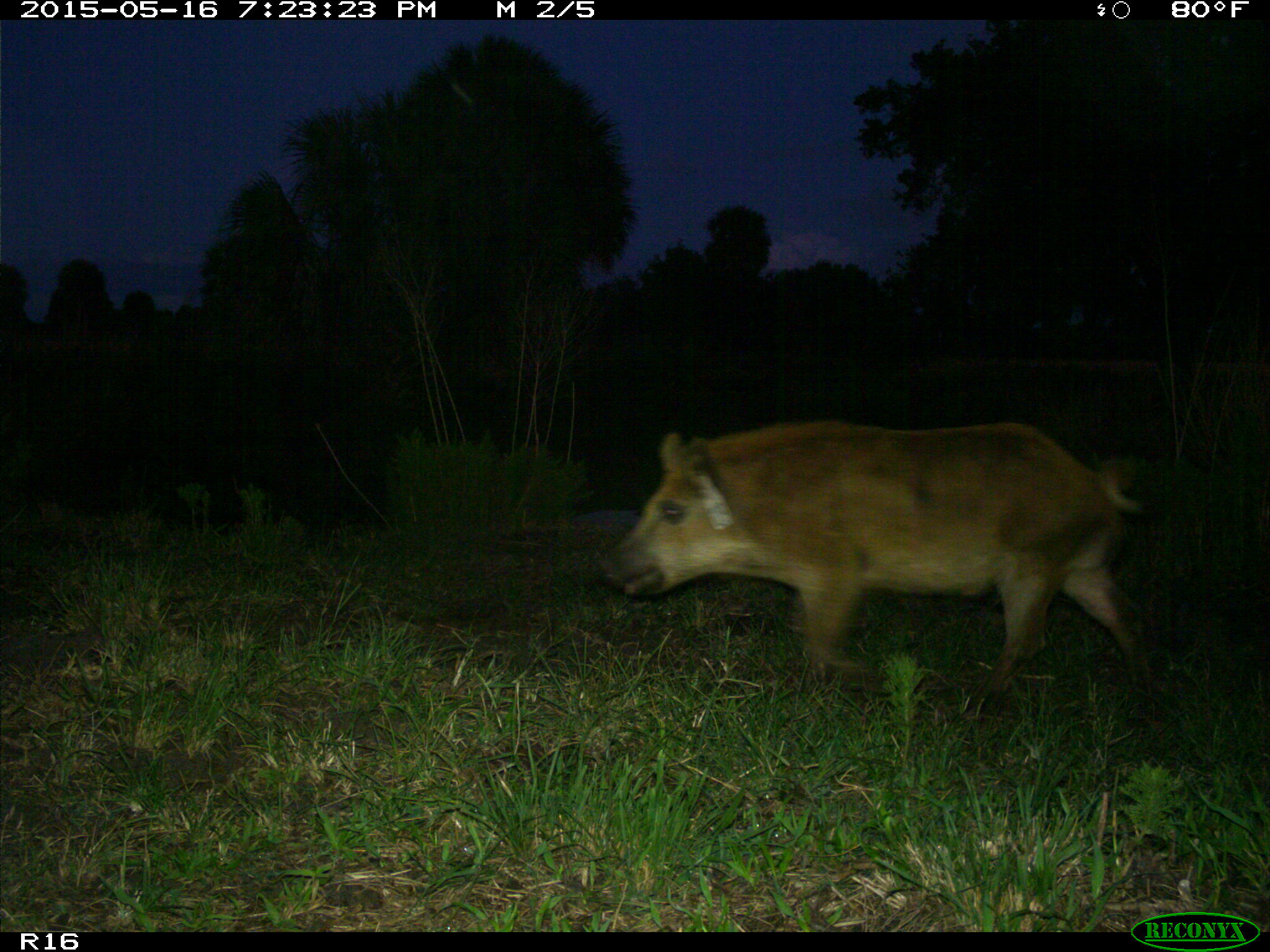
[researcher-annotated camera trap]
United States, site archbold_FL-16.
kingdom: Animalia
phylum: Chordata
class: Mammalia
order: Artiodactyla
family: Suidae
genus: Sus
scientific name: Sus scrofa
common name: wild boar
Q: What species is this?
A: Sus scrofa (wild boar).